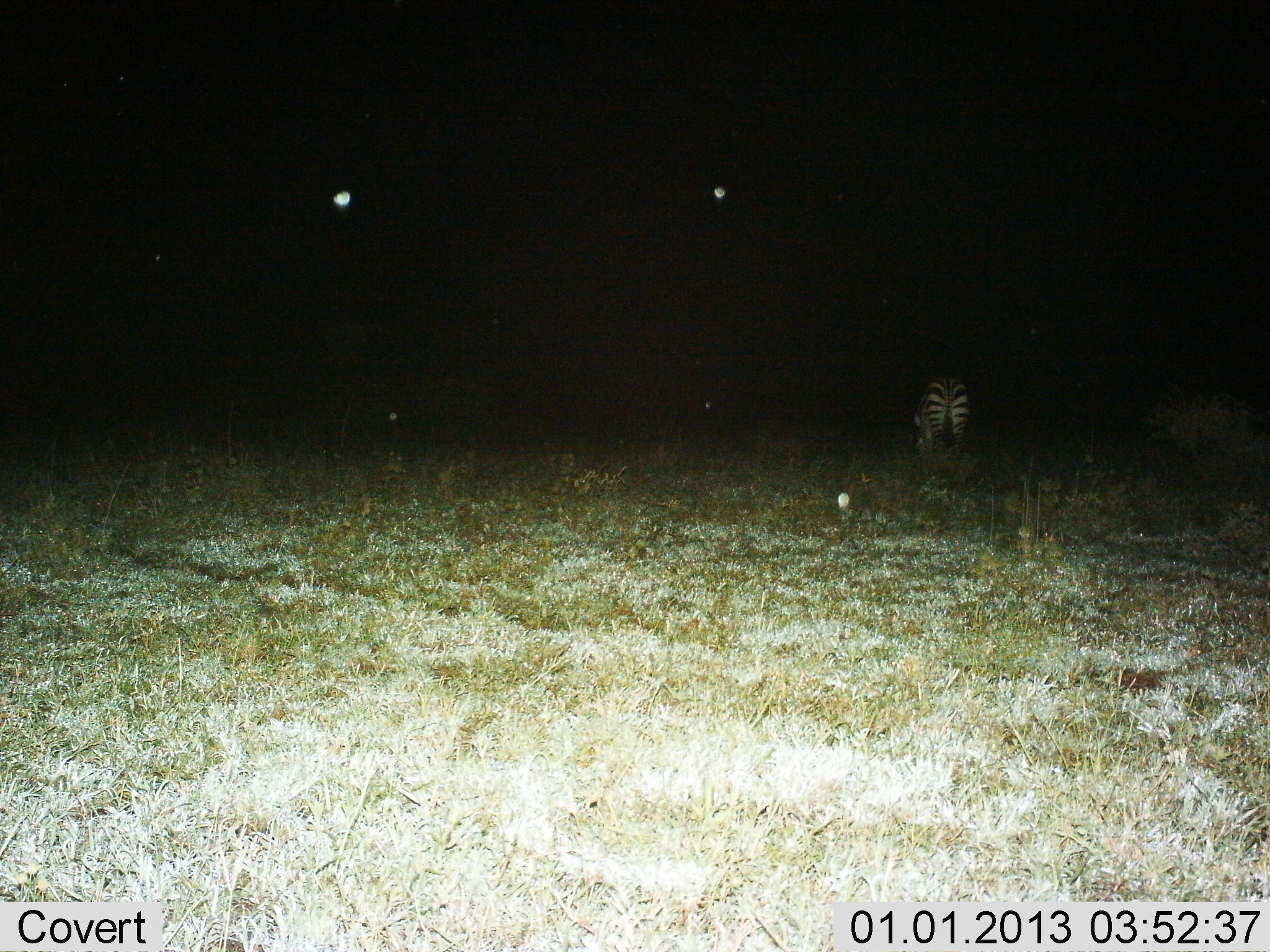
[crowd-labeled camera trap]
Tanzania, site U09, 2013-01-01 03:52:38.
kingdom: Animalia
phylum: Chordata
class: Mammalia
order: Perissodactyla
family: Equidae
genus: Equus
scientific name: Equus quagga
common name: plains zebra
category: zebra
Zebra (plains zebra) (Equus quagga), count 1. Behavior (volunteer vote fractions): standing 70%, resting 0%, moving 0%, interacting 0%. Young present (vote fraction): 0%. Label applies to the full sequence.